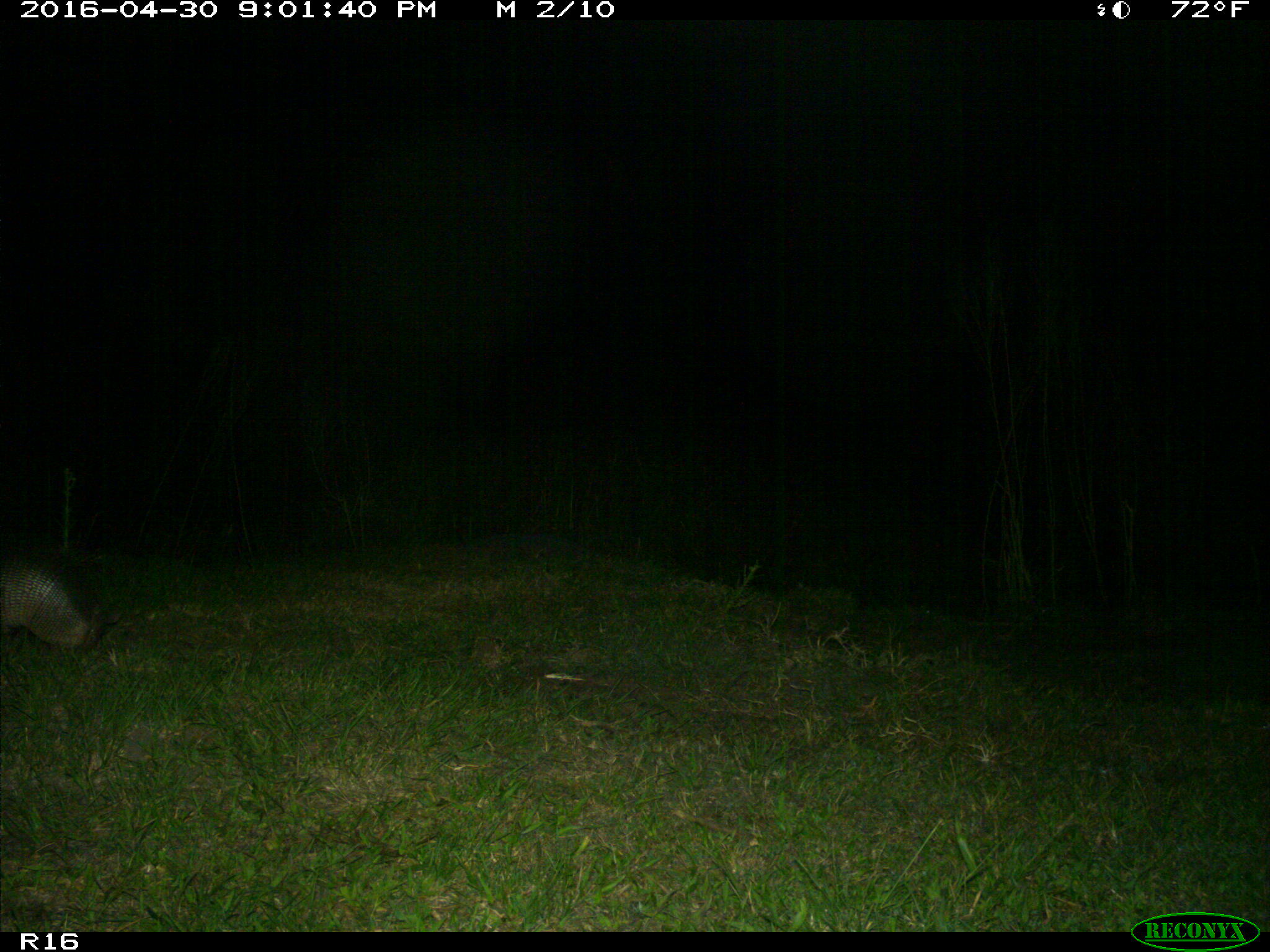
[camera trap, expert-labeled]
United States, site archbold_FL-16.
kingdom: Animalia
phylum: Chordata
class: Mammalia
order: Cingulata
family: Dasypodidae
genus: Dasypus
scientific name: Dasypus novemcinctus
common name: nine-banded armadillo